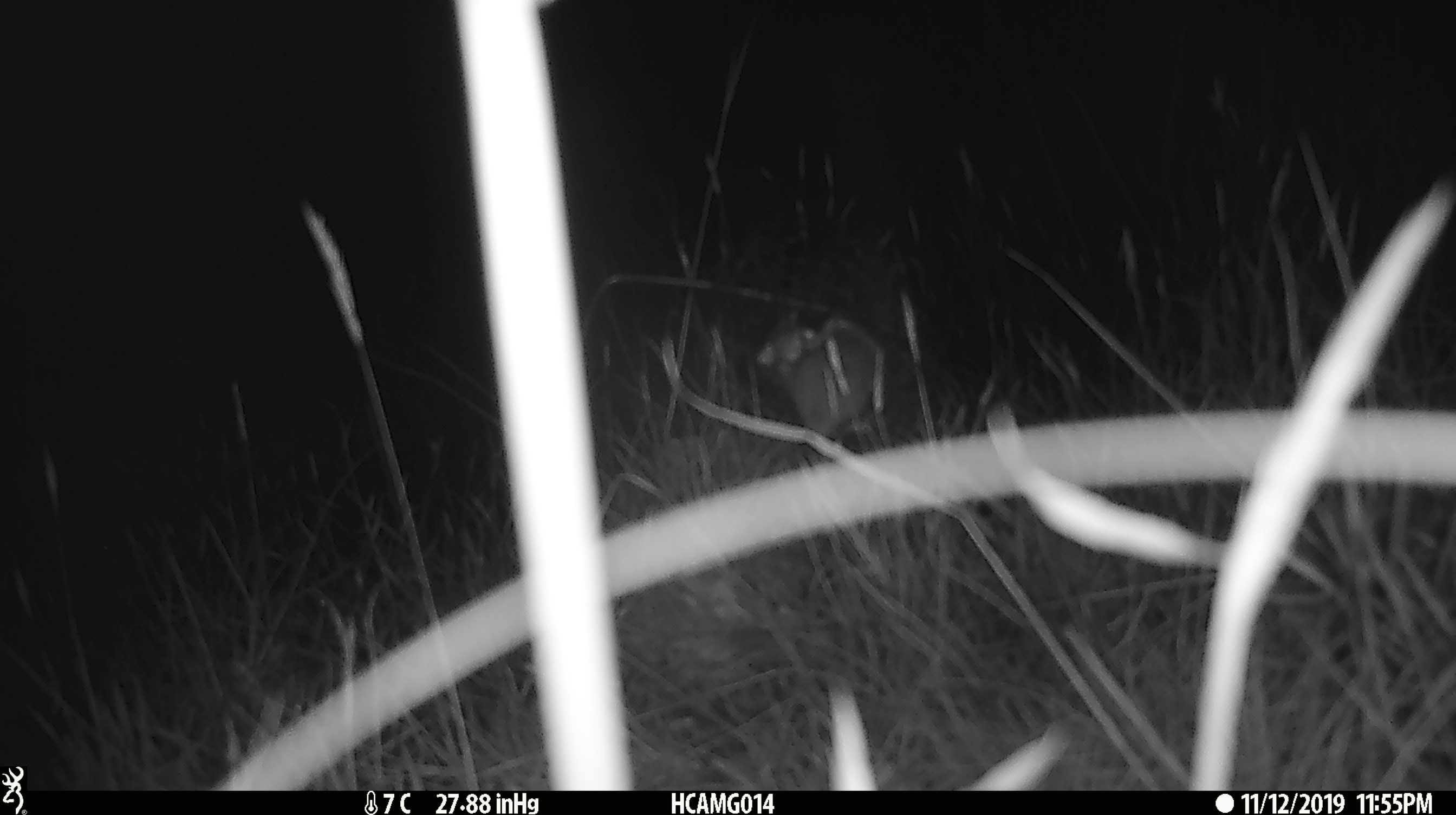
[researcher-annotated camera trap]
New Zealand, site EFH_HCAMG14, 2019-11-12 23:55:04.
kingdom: Animalia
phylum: Chordata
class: Mammalia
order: Rodentia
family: Muridae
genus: Mus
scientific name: Mus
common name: mouse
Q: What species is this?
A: Mouse (Mus).